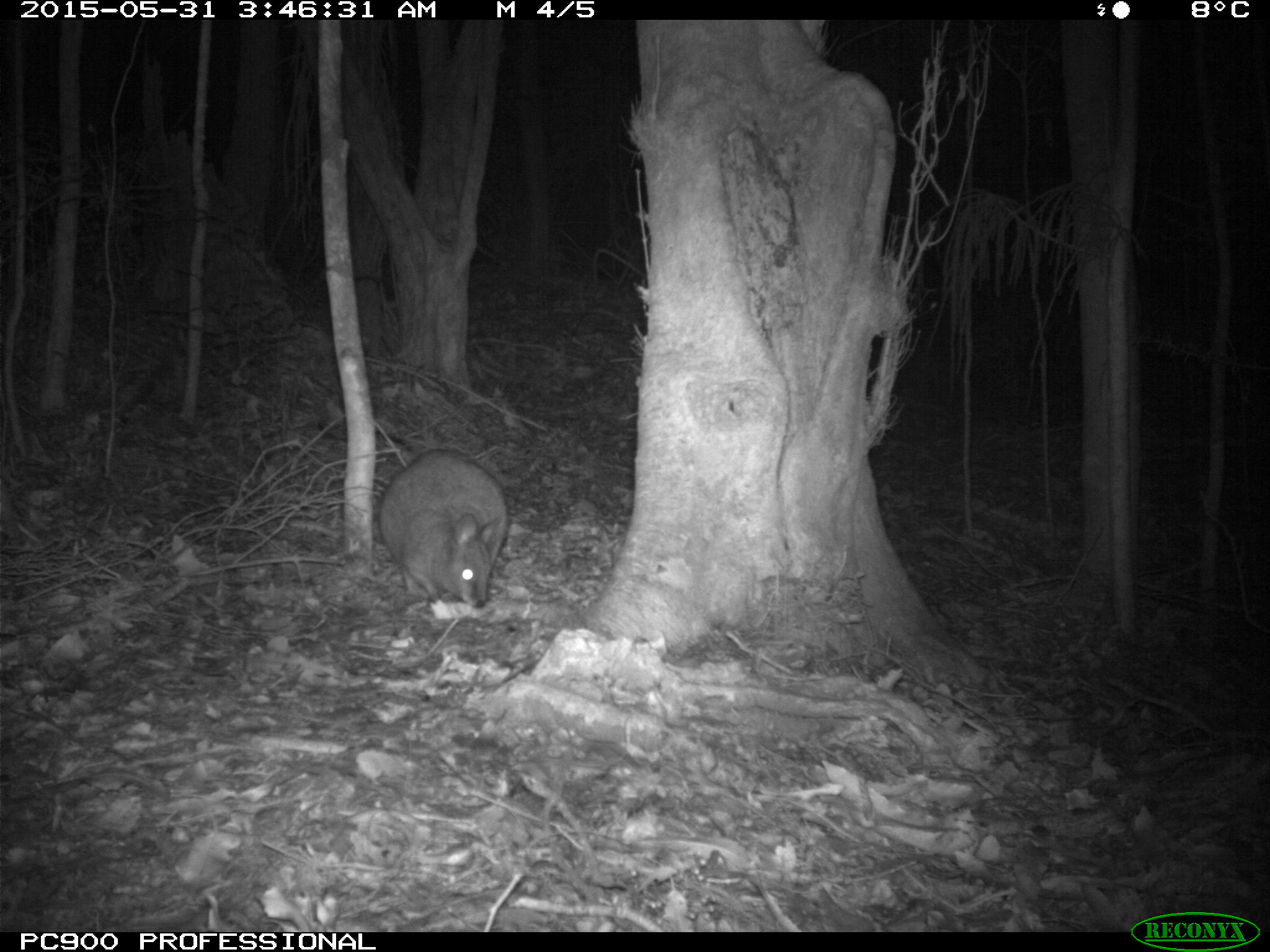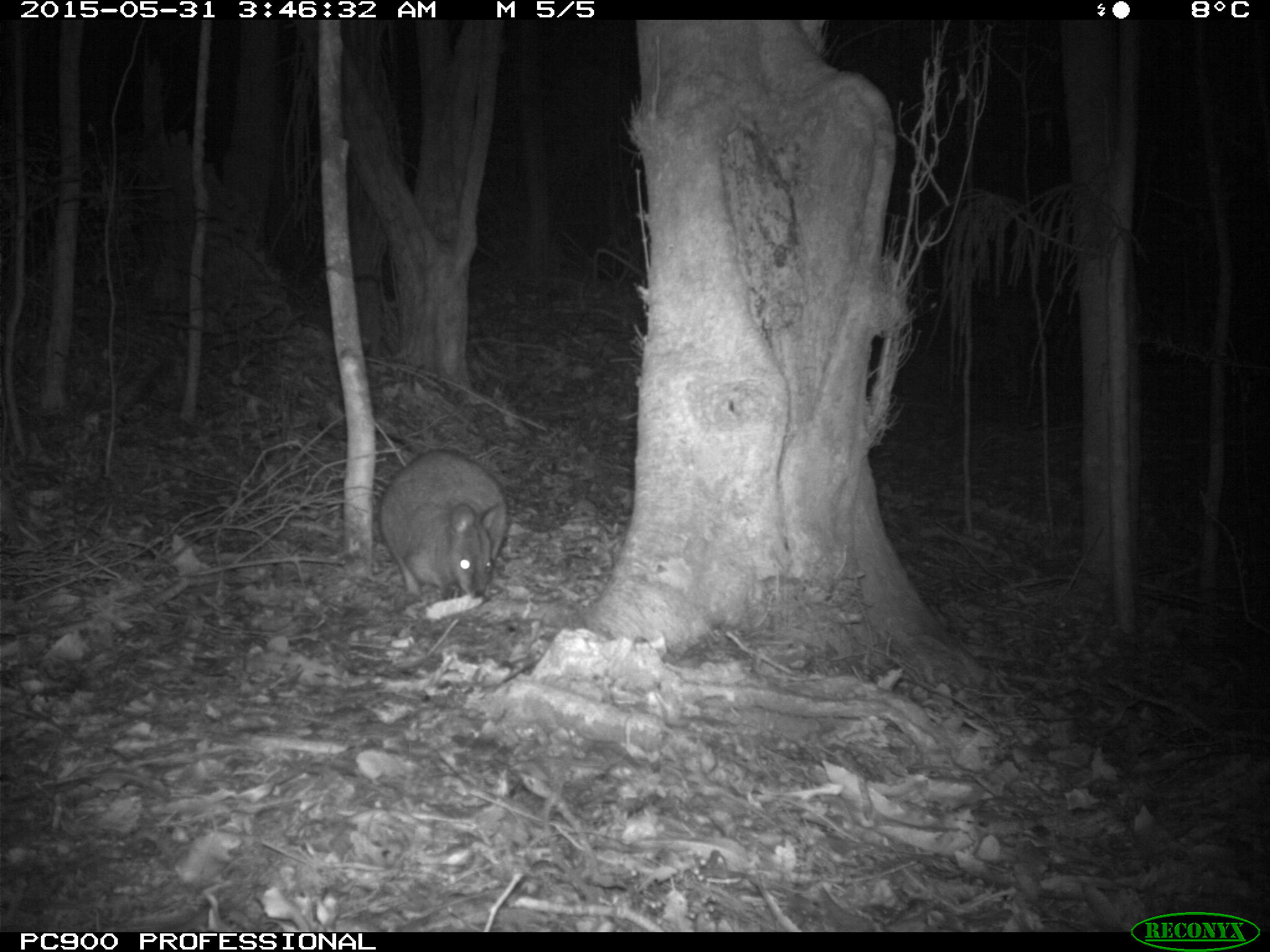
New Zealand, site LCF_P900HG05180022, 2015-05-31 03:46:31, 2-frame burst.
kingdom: Animalia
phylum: Chordata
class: Mammalia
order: Diprotodontia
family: Macropodidae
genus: Notamacropus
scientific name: Notamacropus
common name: wallaby